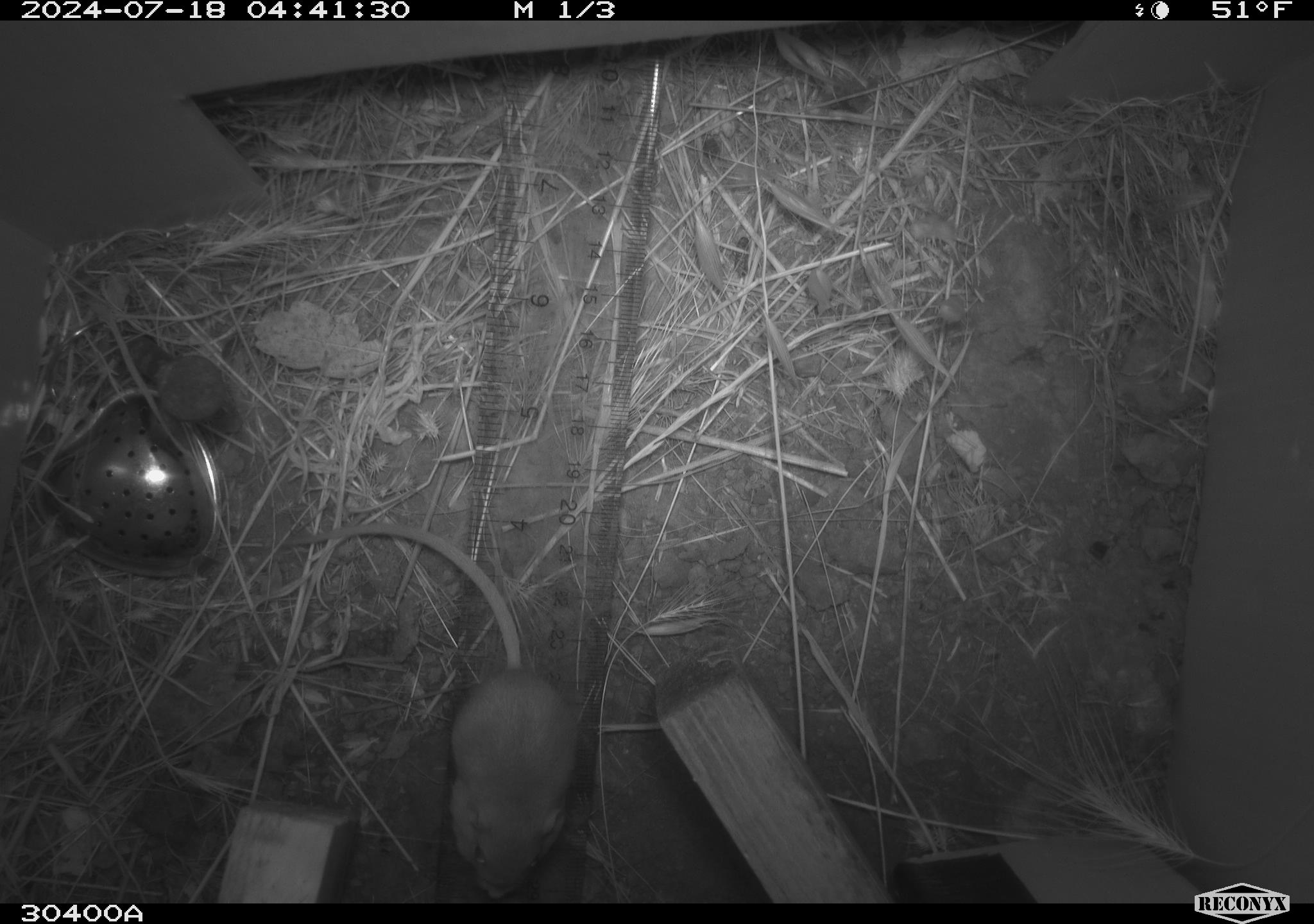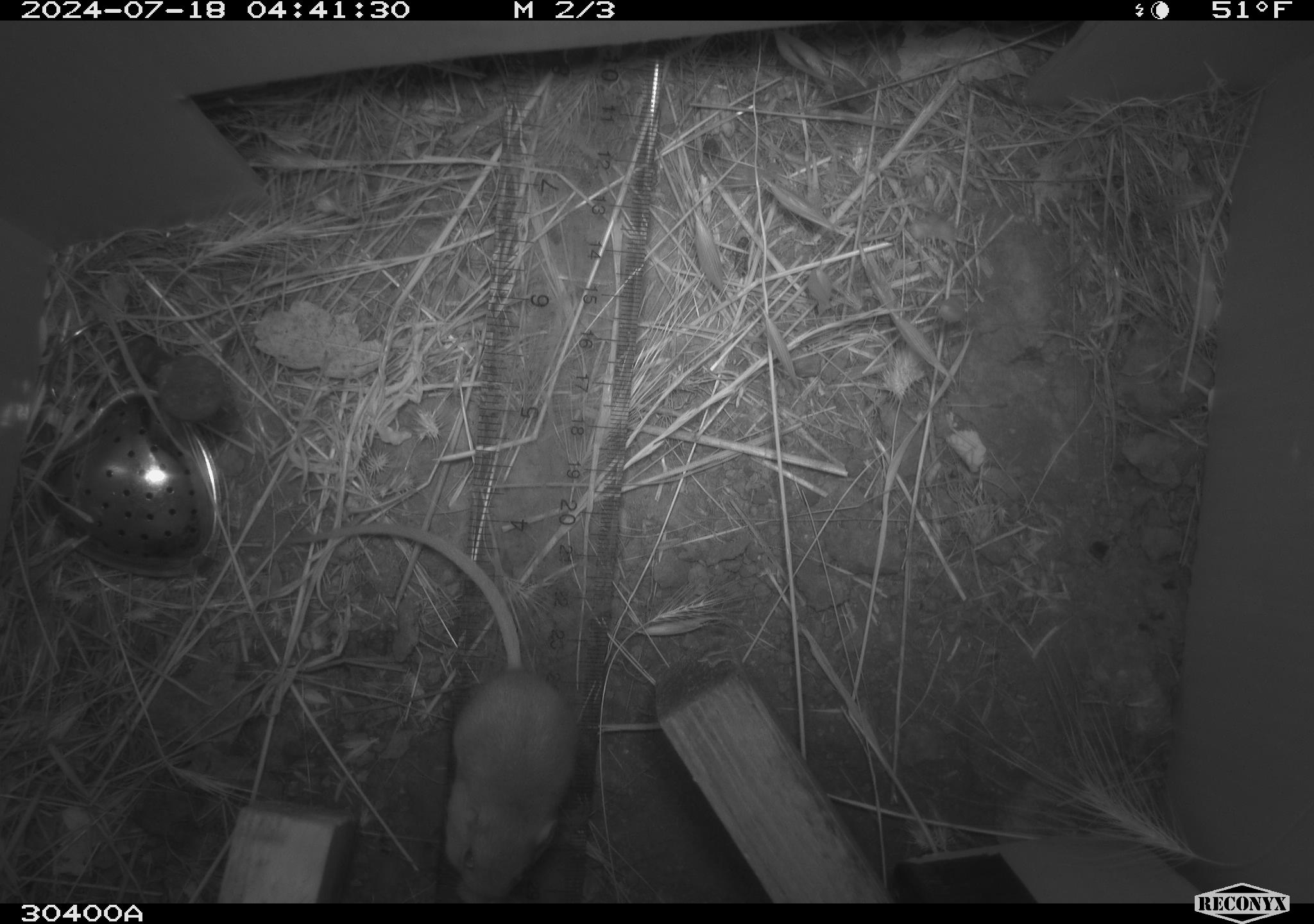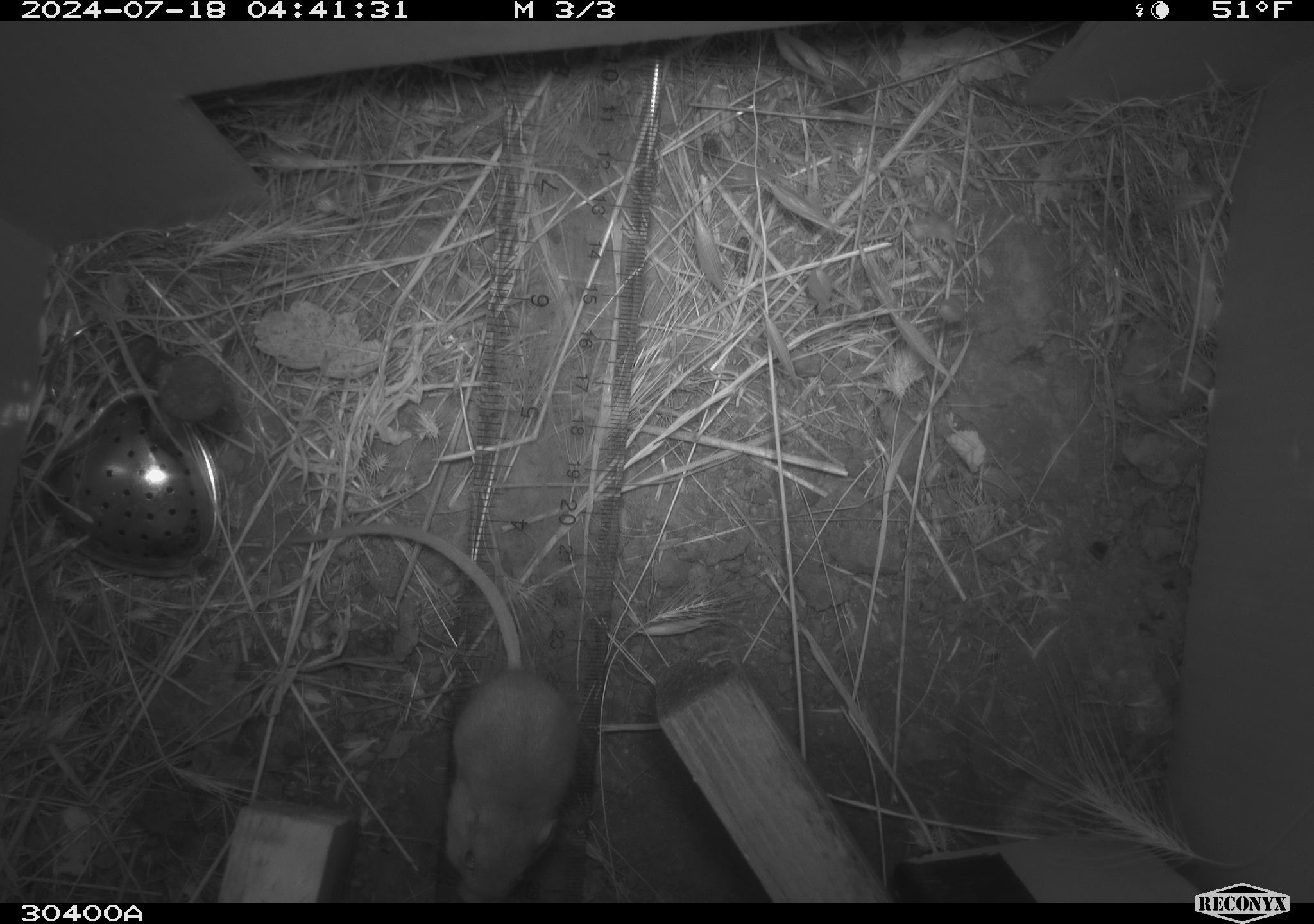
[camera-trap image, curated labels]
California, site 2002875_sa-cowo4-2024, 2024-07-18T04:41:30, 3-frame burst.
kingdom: Animalia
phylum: Chordata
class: Mammalia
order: Rodentia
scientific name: Rodentia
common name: mouse species